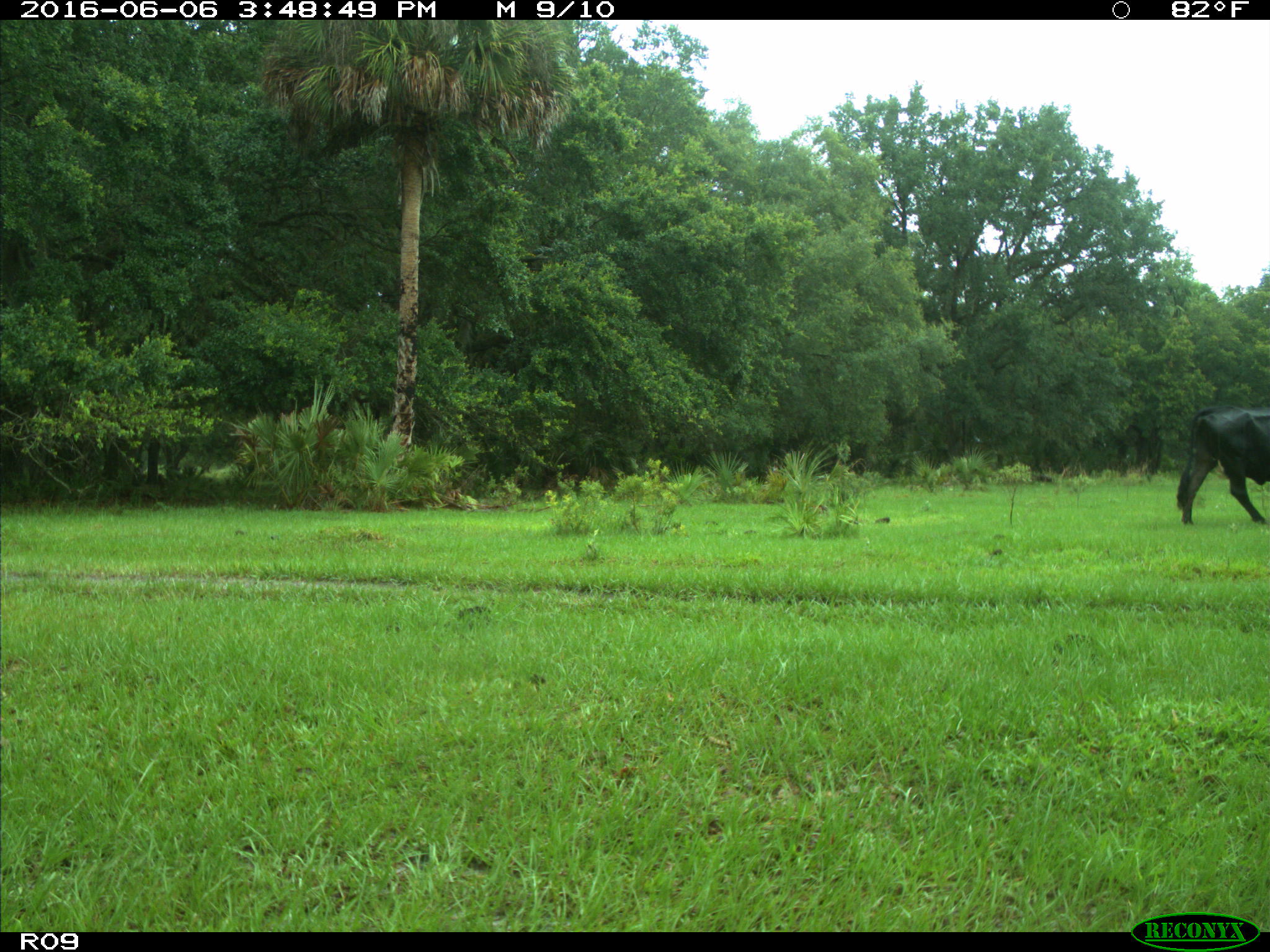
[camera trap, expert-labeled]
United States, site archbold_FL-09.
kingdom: Animalia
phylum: Chordata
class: Mammalia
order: Artiodactyla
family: Bovidae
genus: Bos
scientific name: Bos taurus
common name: domestic cow